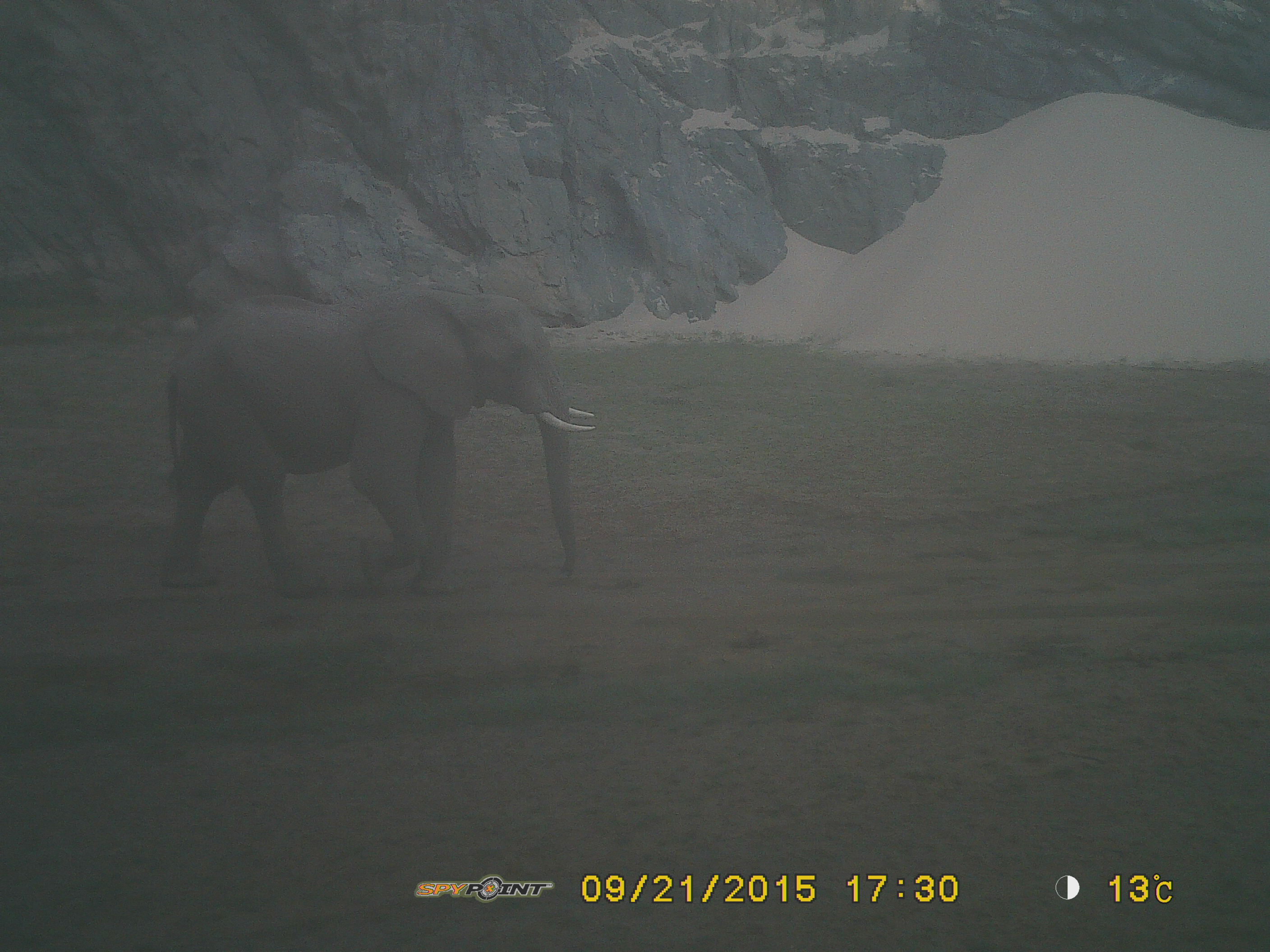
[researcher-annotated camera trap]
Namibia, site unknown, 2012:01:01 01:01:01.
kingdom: Animalia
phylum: Chordata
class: Mammalia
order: Proboscidea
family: Elephantidae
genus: Loxodonta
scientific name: Loxodonta africana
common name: african elephant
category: loxodanta africana